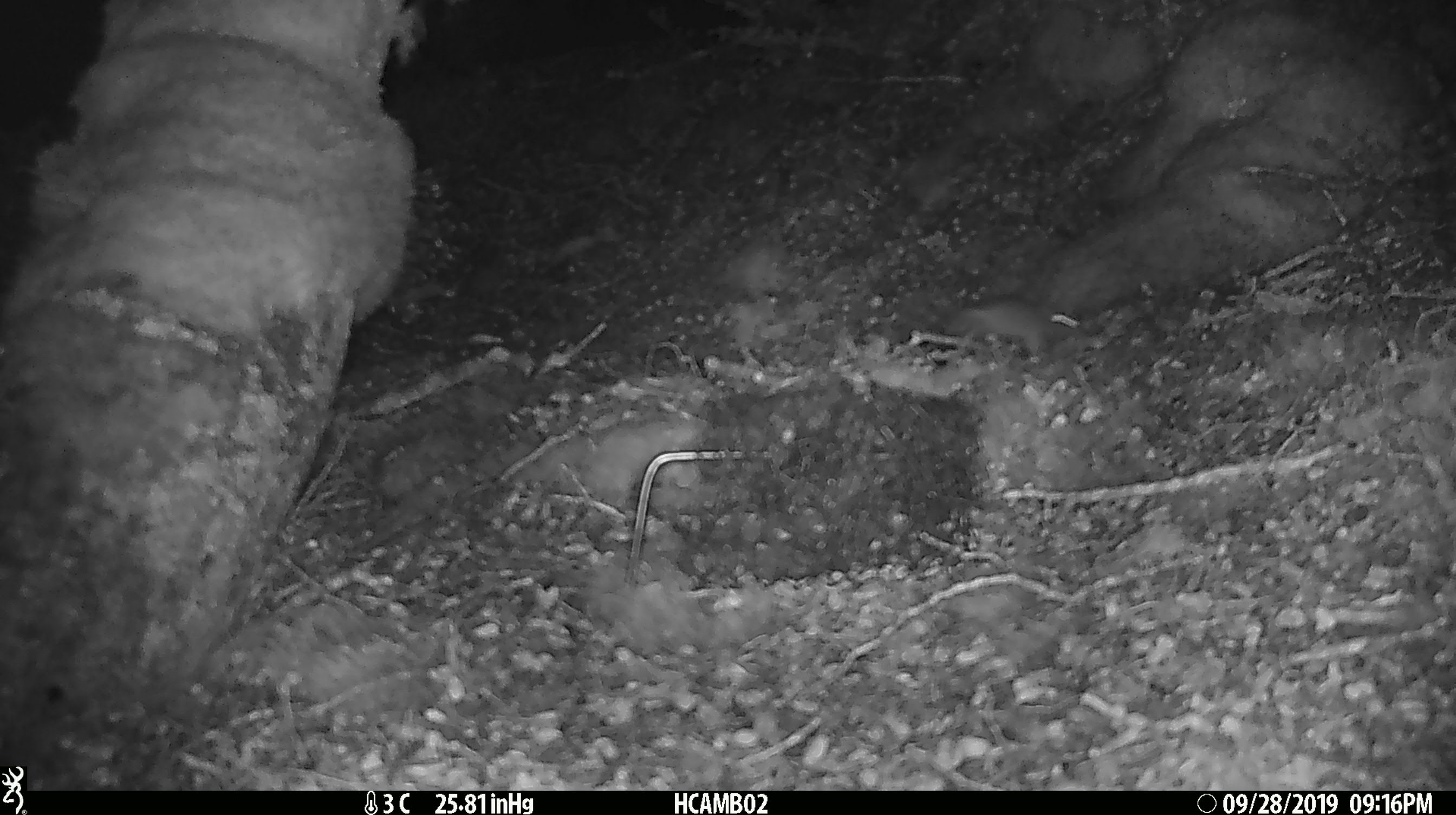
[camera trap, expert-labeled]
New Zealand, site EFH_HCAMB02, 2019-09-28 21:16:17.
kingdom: Animalia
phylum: Chordata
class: Mammalia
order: Rodentia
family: Muridae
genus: Mus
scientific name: Mus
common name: mouse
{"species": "mouse (Mus)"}